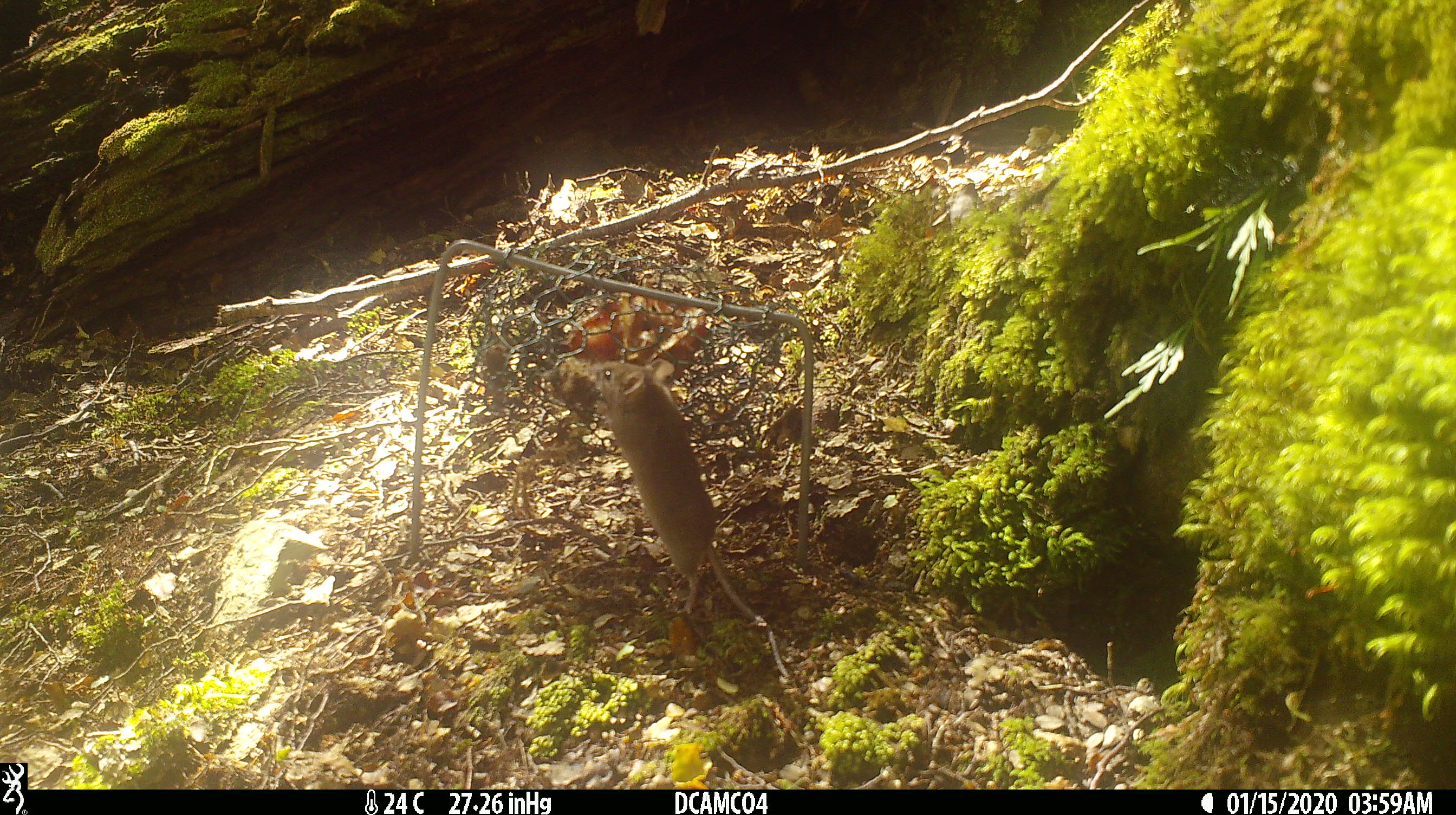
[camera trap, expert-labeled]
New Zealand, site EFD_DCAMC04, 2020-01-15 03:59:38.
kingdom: Animalia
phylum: Chordata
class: Mammalia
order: Rodentia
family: Muridae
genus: Mus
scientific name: Mus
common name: mouse